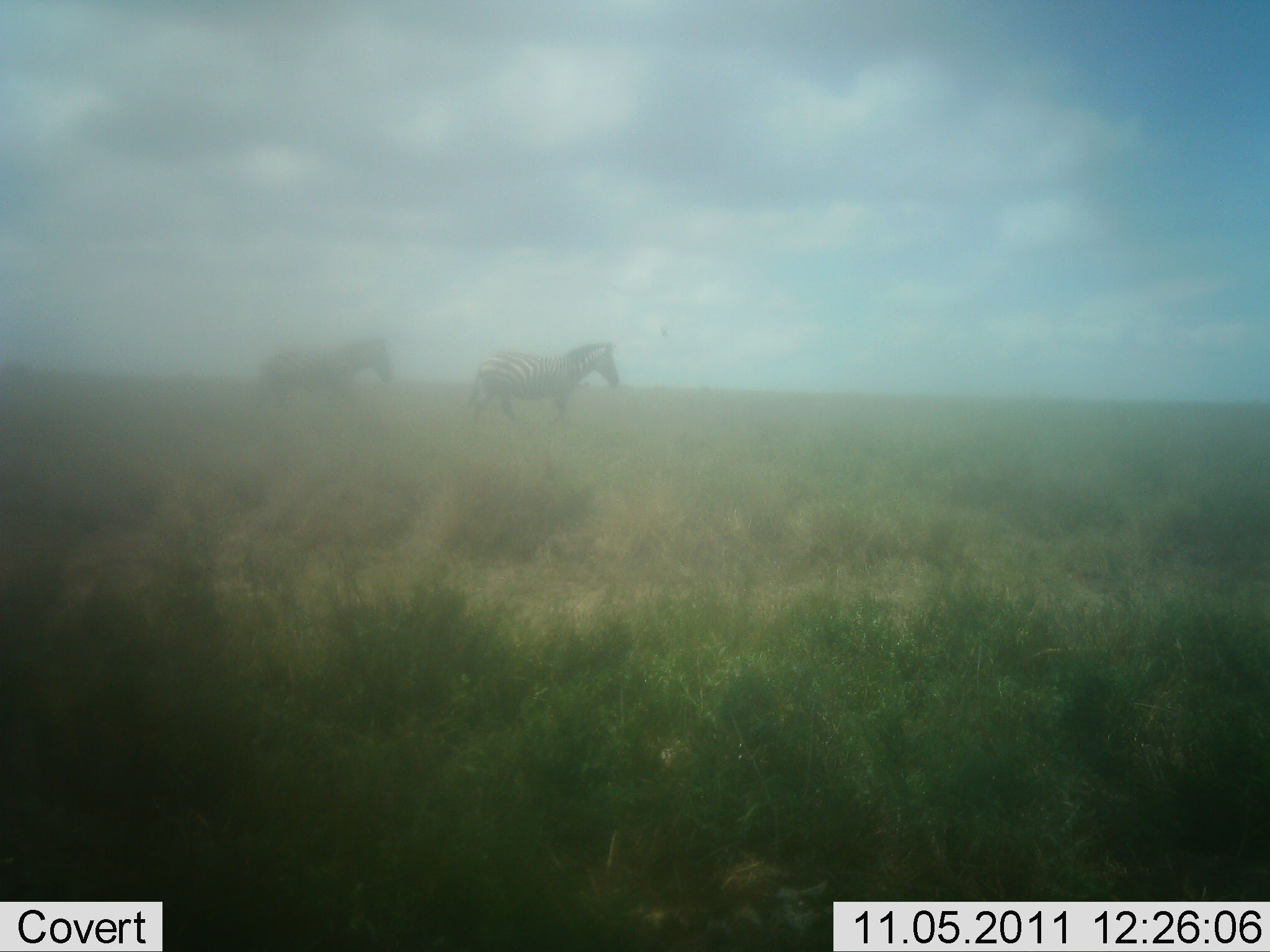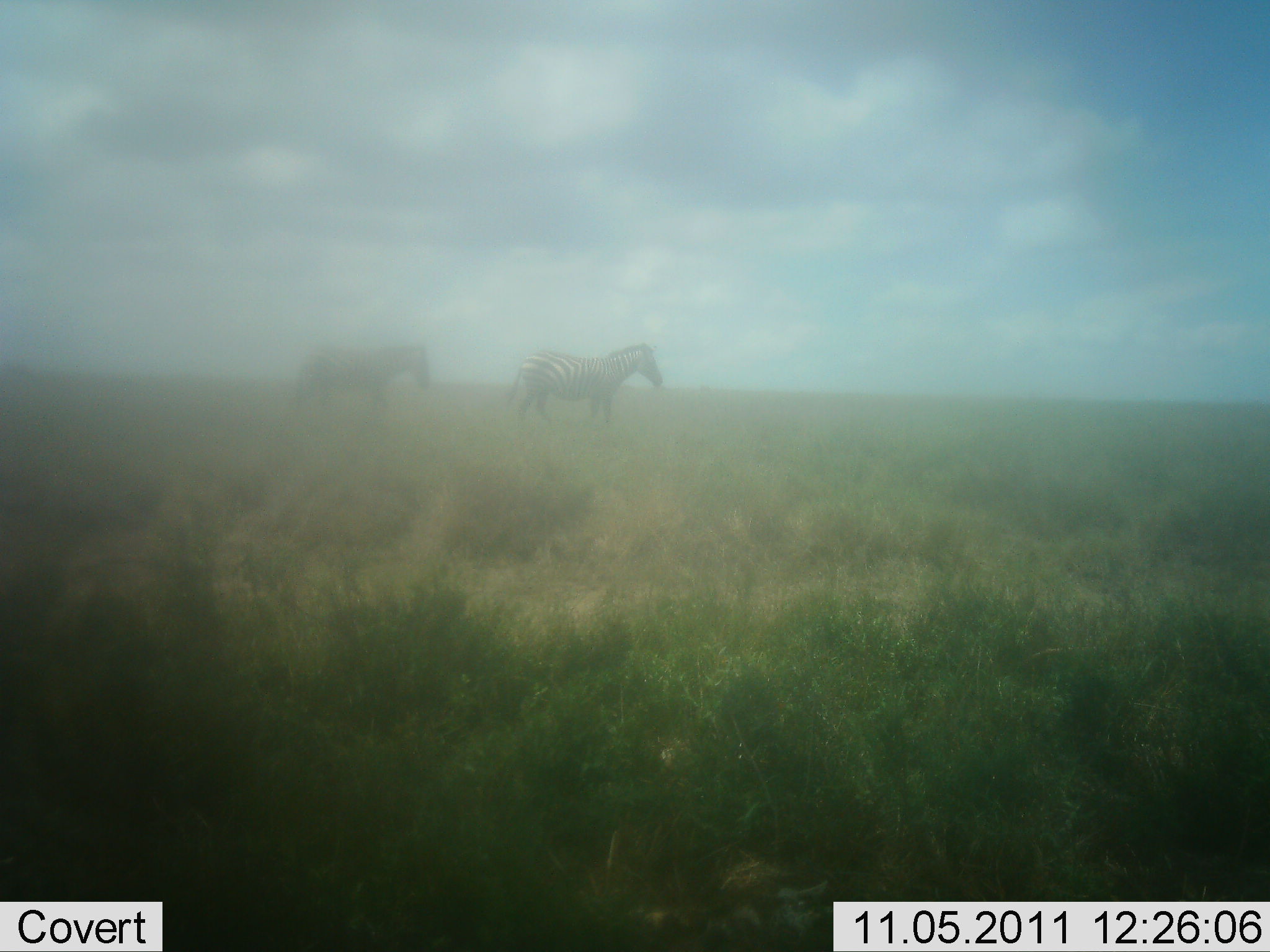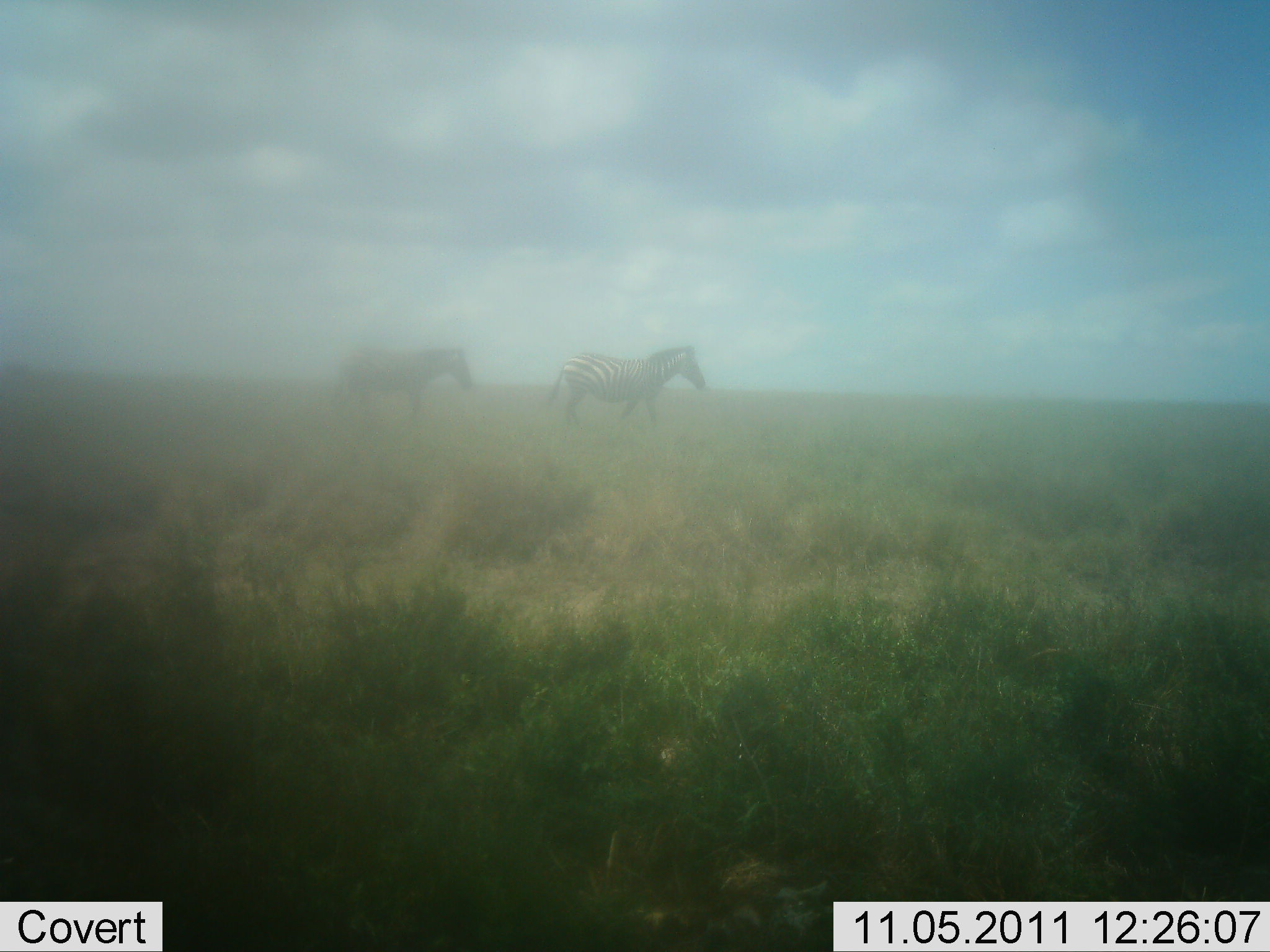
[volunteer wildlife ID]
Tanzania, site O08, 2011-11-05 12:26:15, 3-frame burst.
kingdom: Animalia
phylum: Chordata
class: Mammalia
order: Perissodactyla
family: Equidae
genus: Equus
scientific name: Equus quagga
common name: plains zebra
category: zebra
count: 2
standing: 10%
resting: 0%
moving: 90%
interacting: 0%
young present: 0%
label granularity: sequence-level